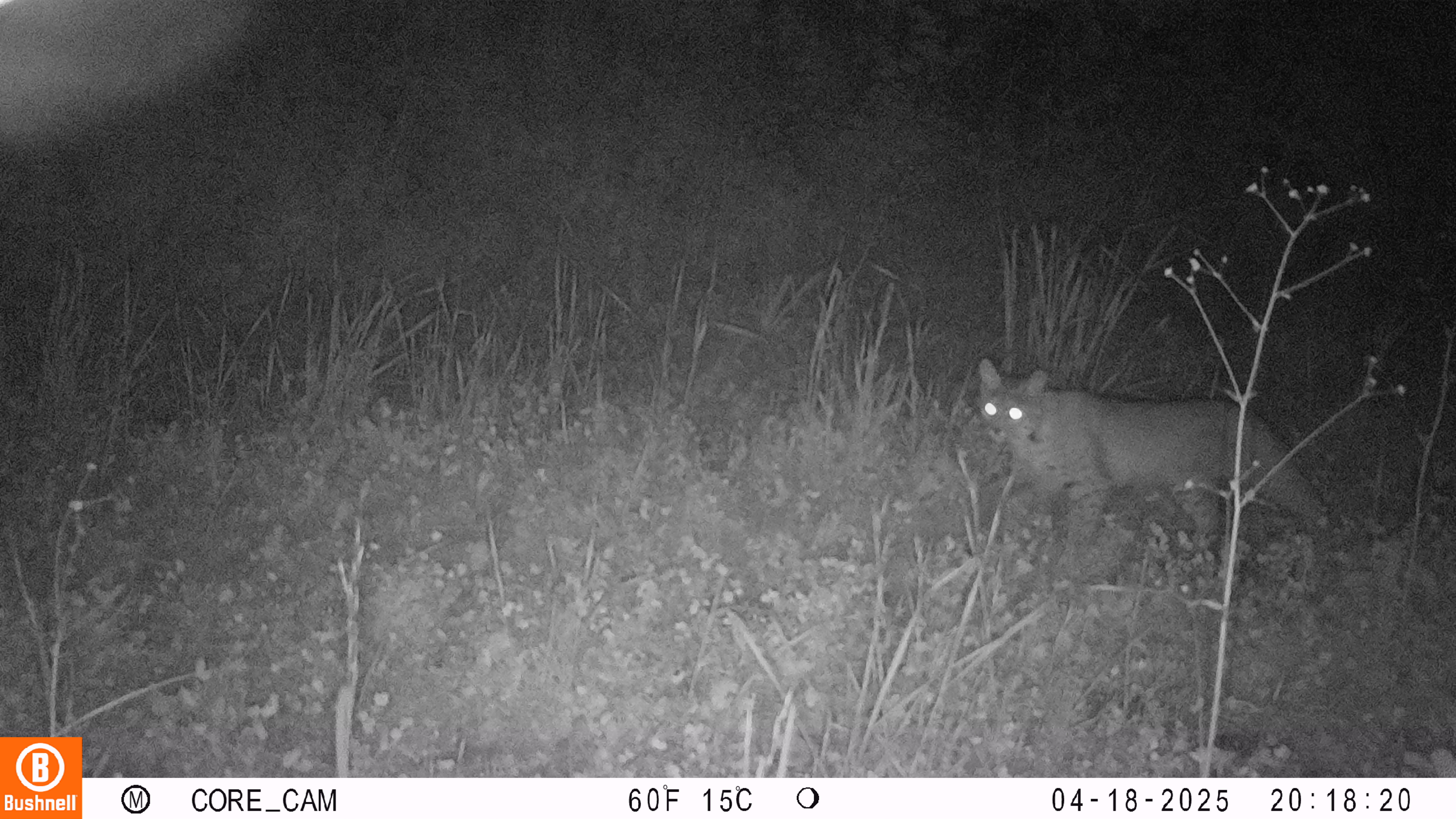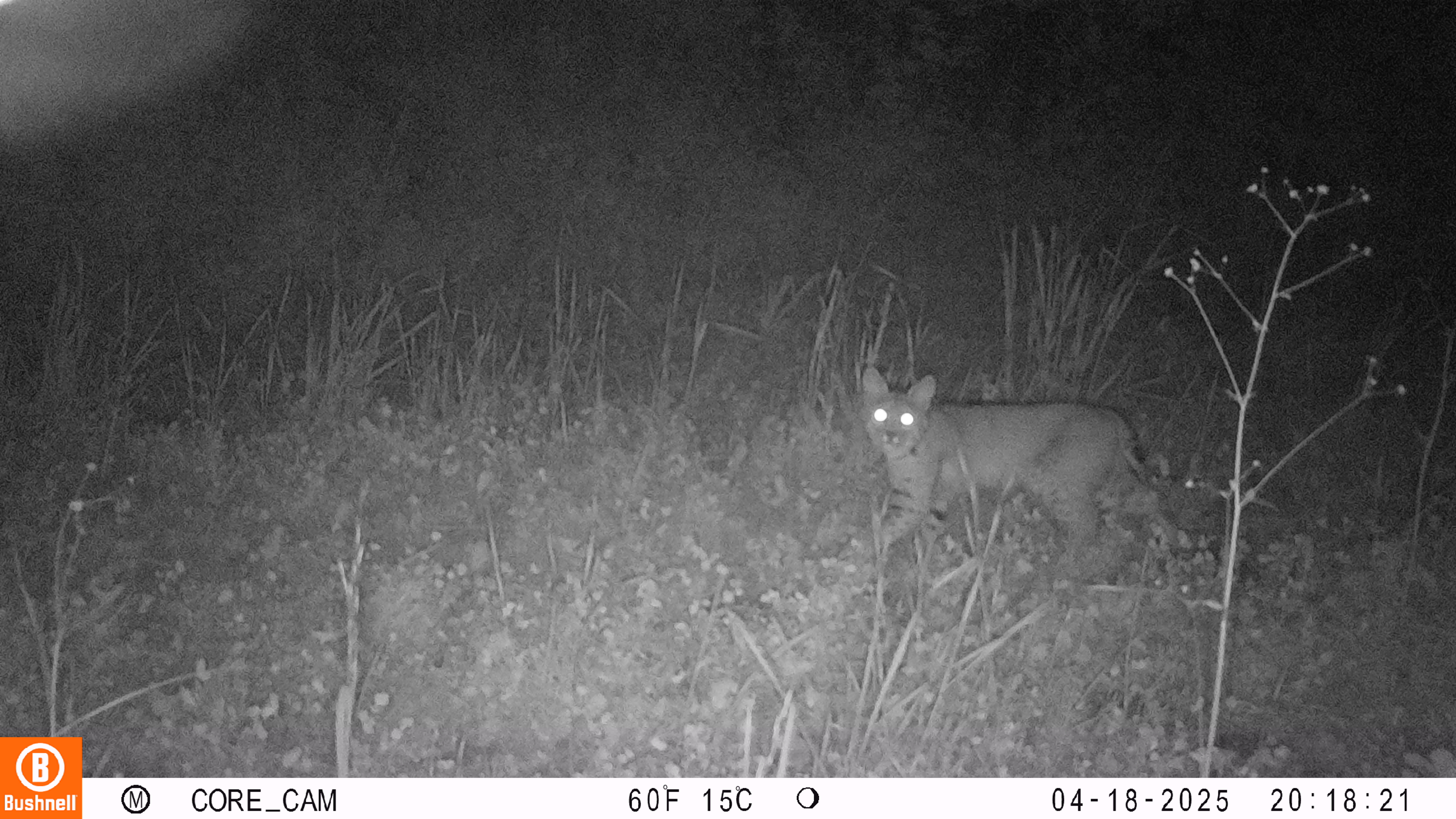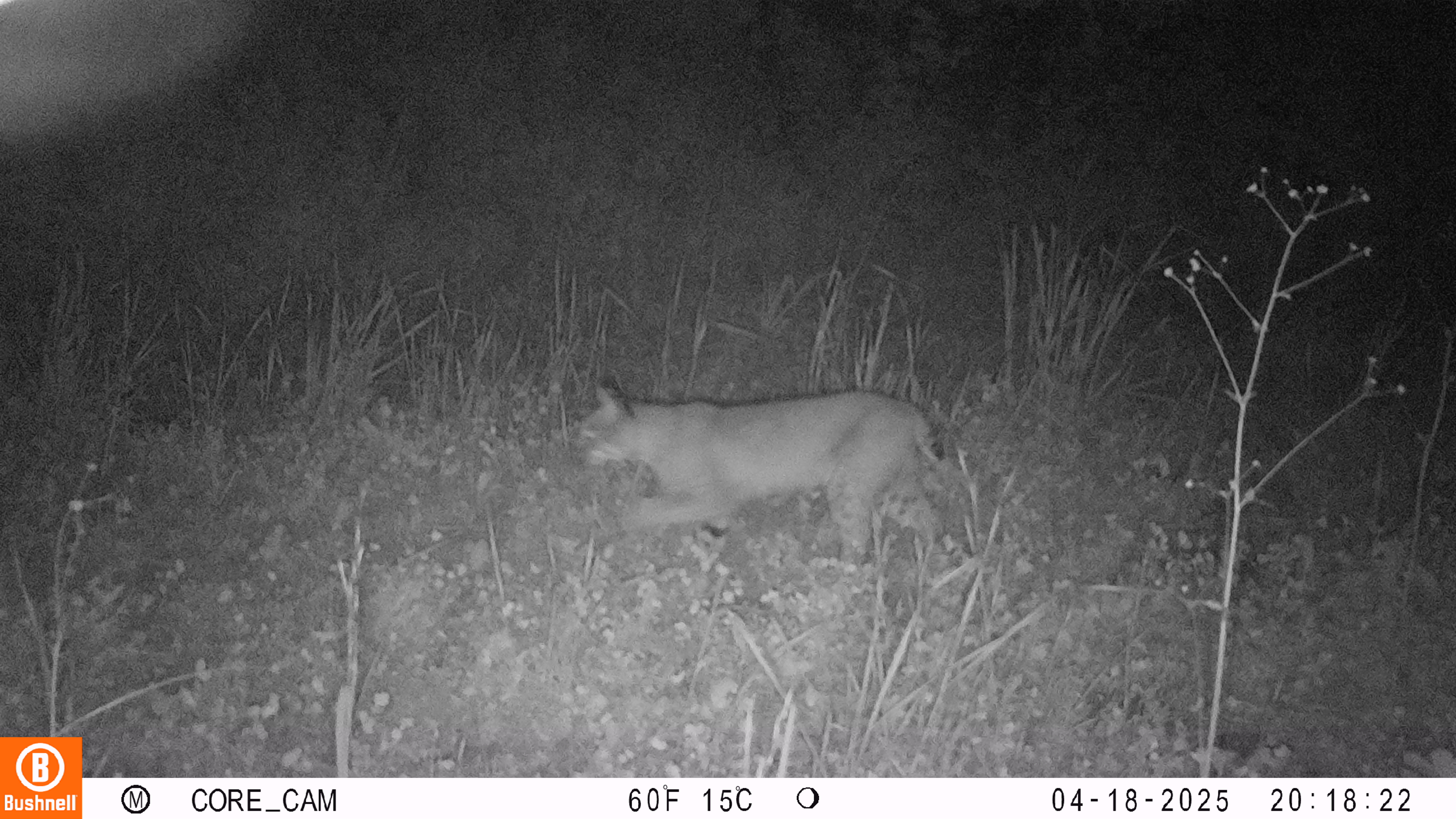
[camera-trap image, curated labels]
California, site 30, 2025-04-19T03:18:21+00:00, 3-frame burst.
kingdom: Animalia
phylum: Chordata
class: Mammalia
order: Carnivora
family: Felidae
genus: Lynx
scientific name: Lynx rufus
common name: bobcat